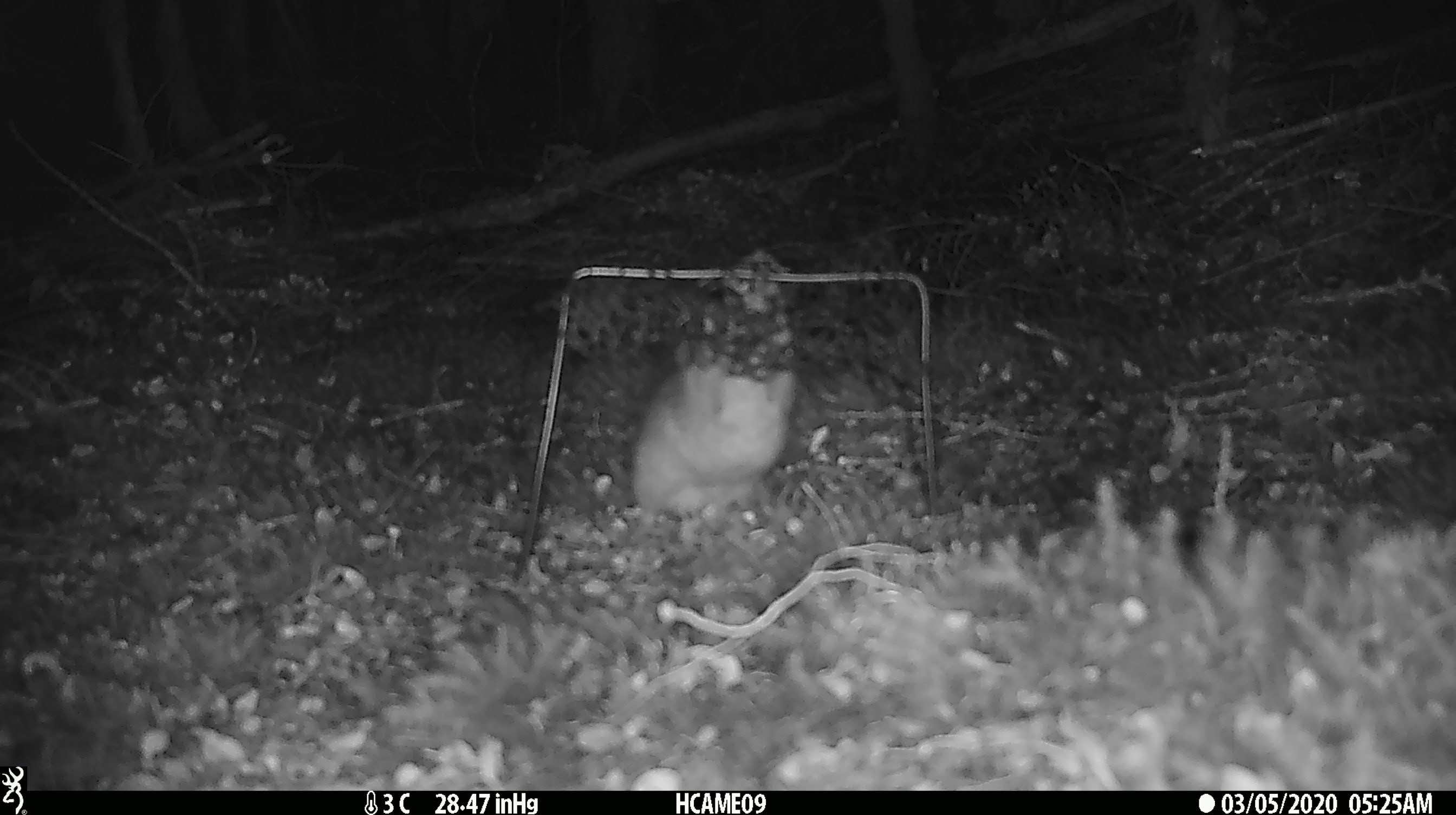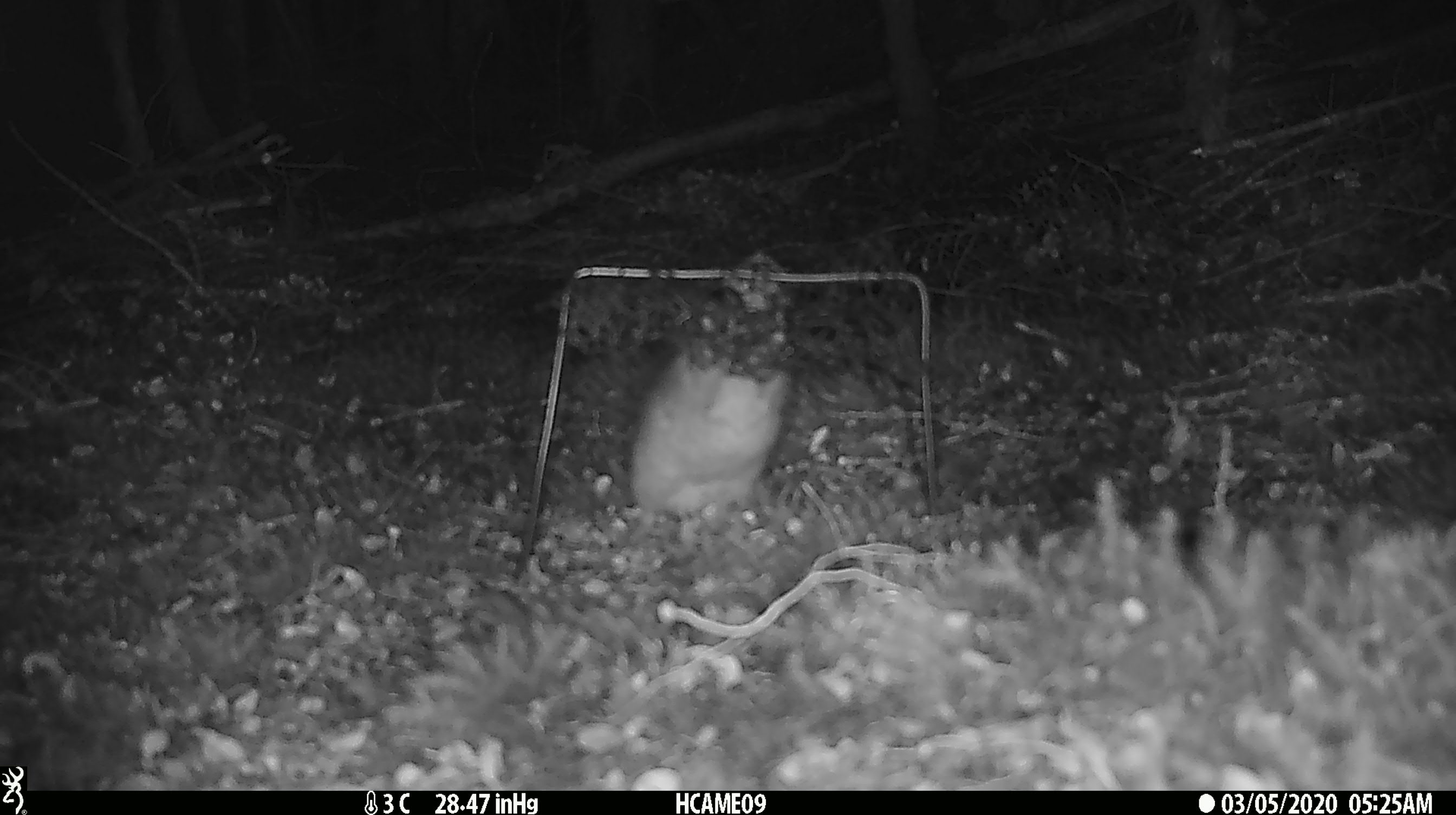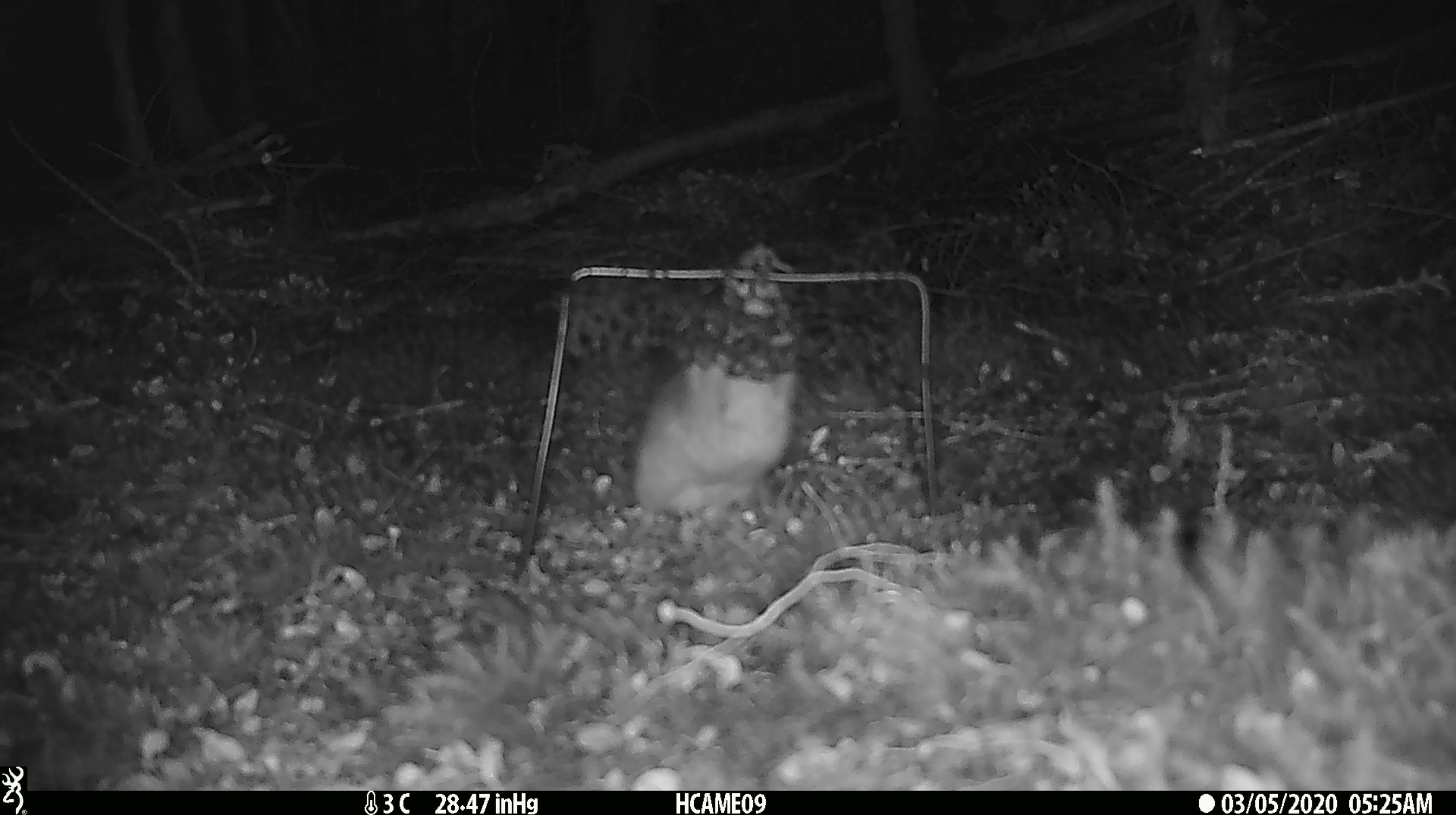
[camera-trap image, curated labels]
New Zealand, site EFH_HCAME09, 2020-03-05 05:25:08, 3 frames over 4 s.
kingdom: Animalia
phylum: Chordata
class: Mammalia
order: Rodentia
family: Muridae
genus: Rattus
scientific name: Rattus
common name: rat